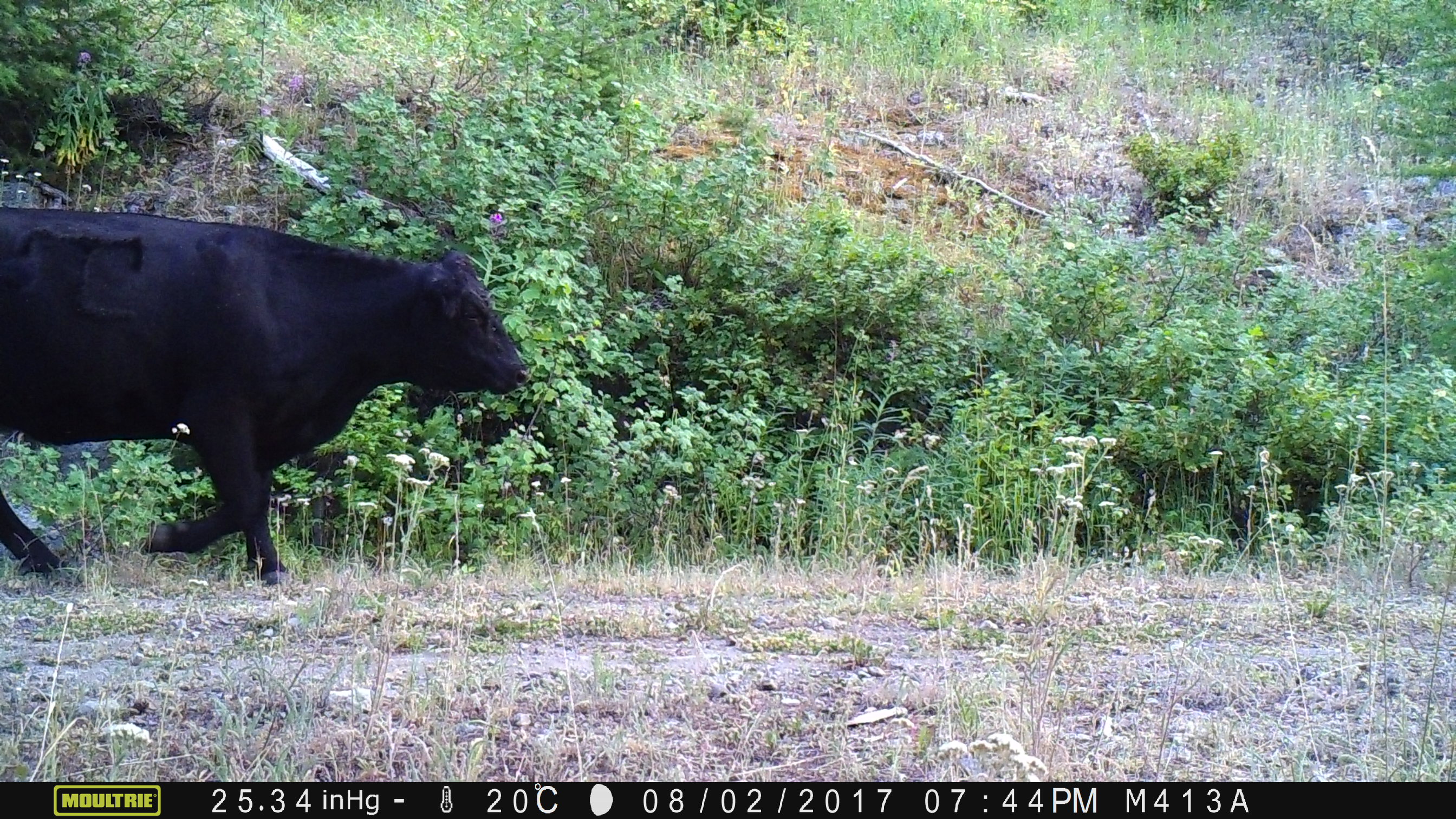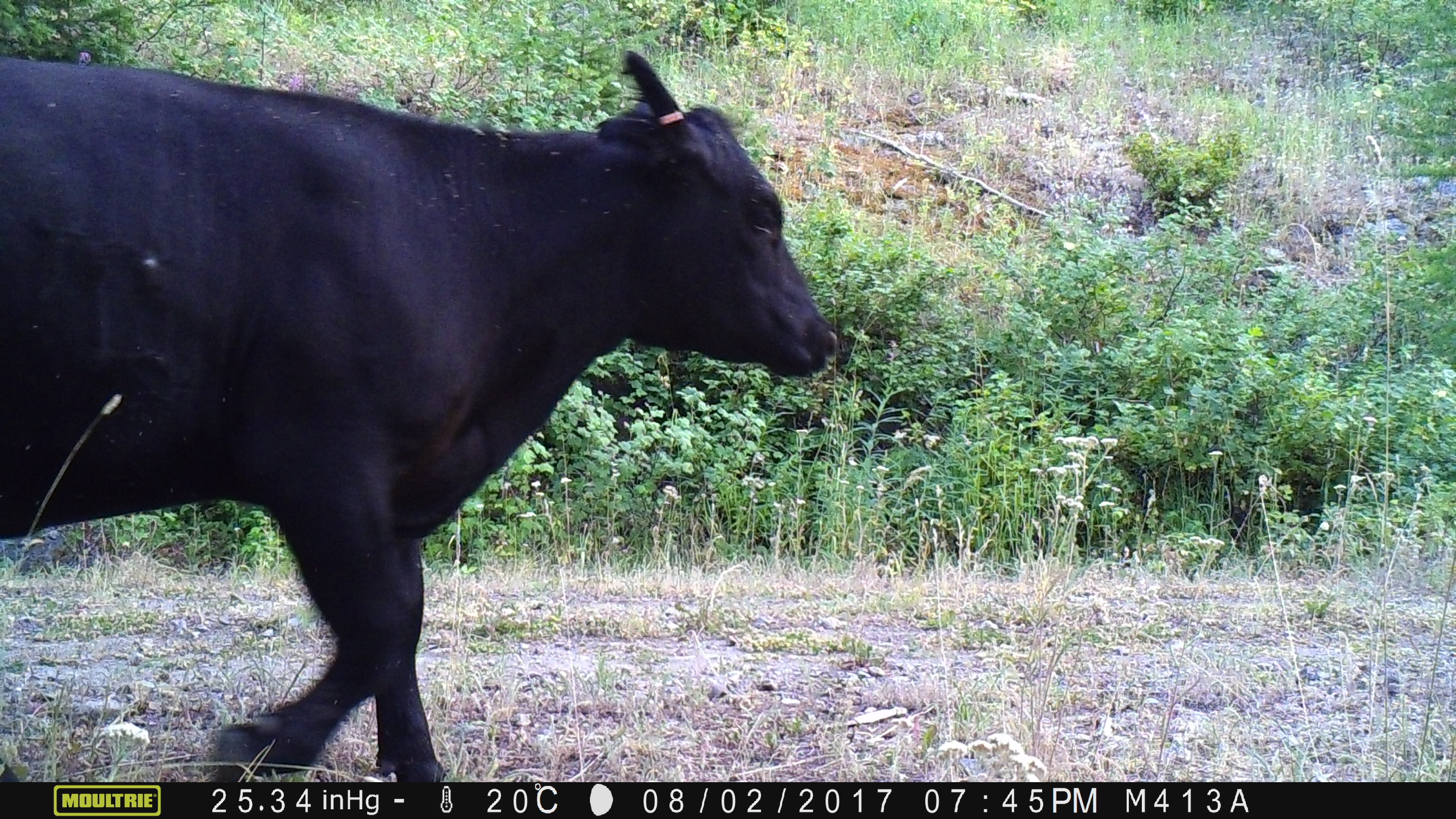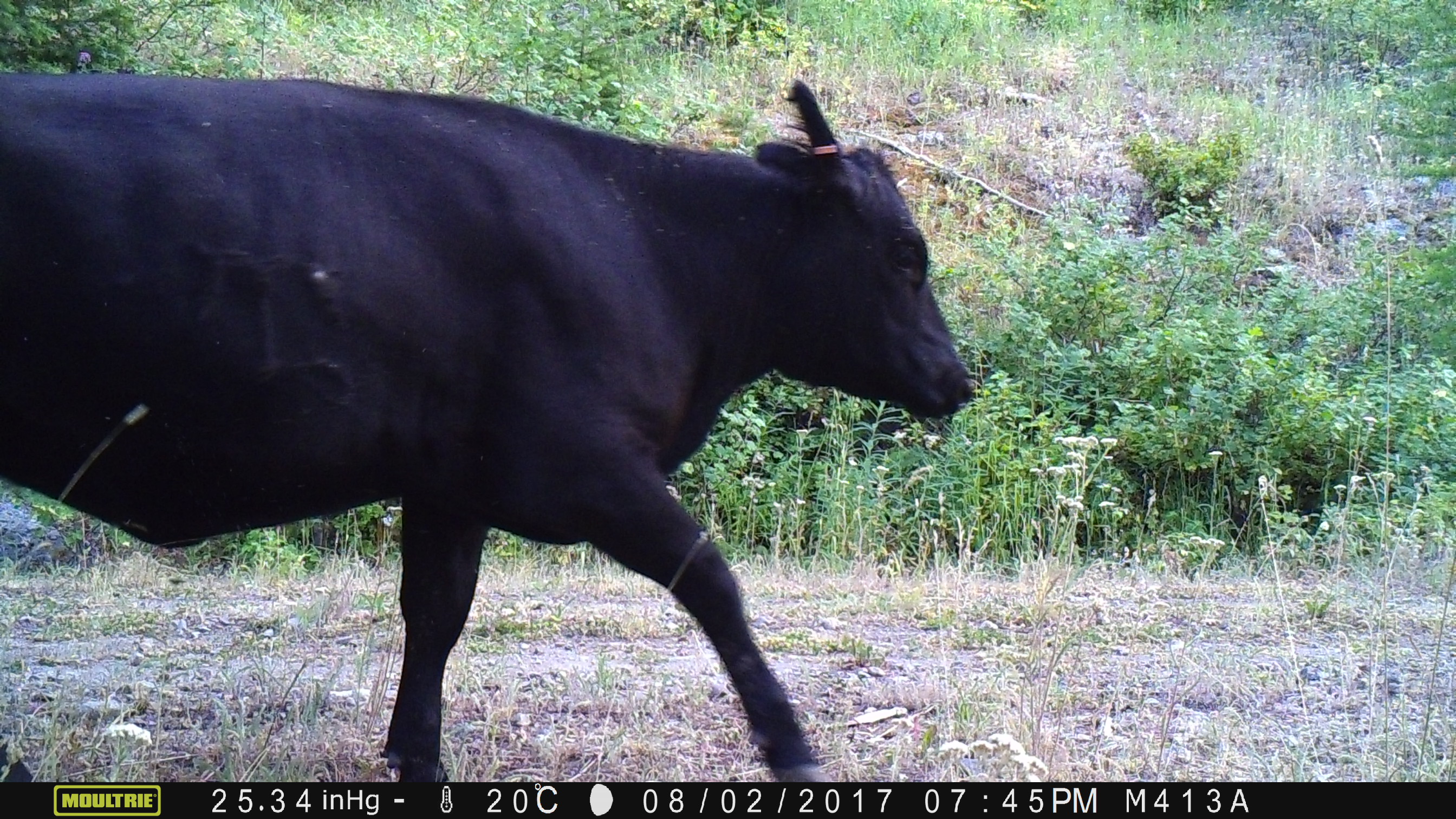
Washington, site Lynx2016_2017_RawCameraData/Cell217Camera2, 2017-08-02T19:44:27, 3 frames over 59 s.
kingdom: Animalia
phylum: Chordata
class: Mammalia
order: Artiodactyla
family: Bovidae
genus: Bos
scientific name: Bos taurus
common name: domestic cattle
Domestic cattle (Bos taurus). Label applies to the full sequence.